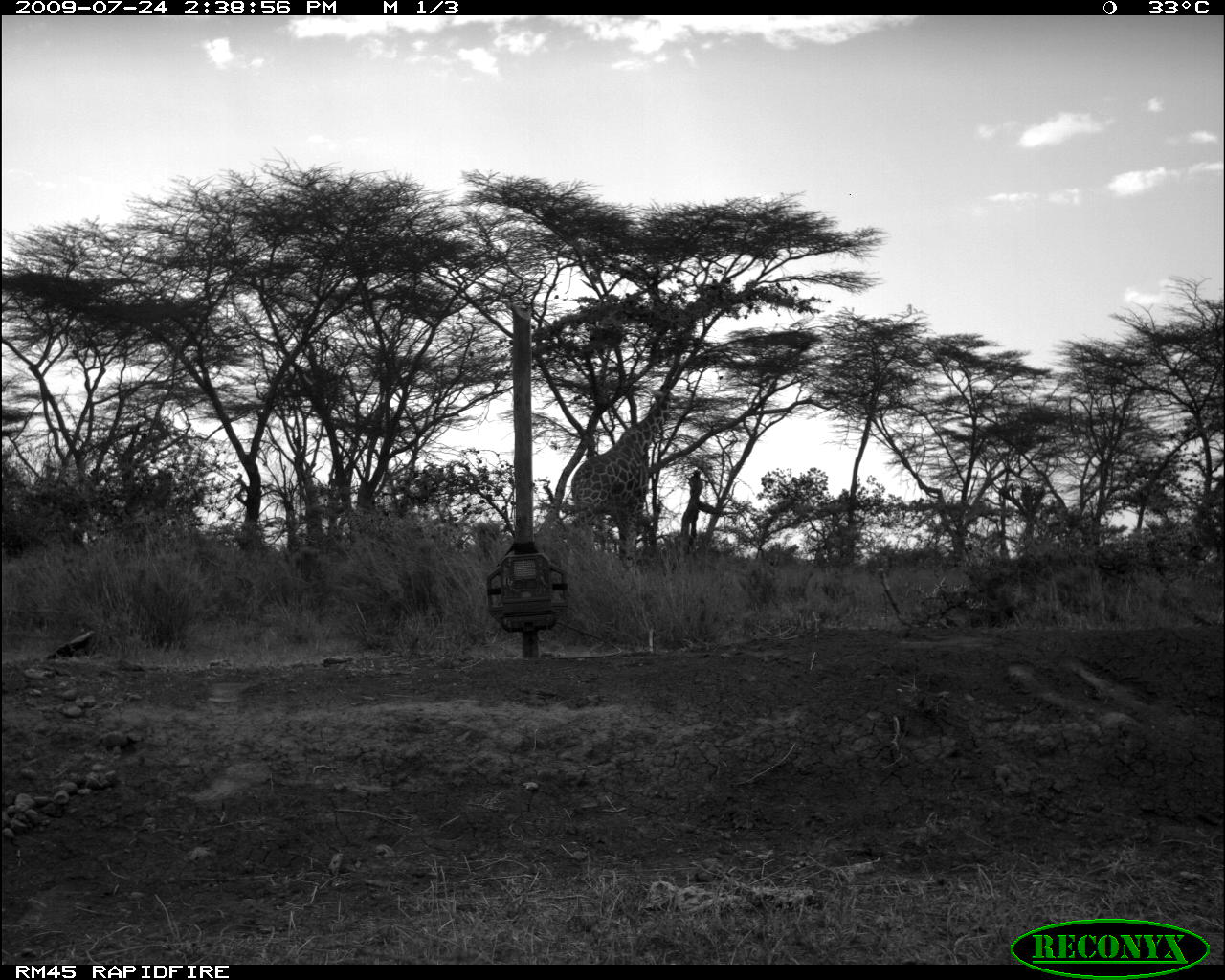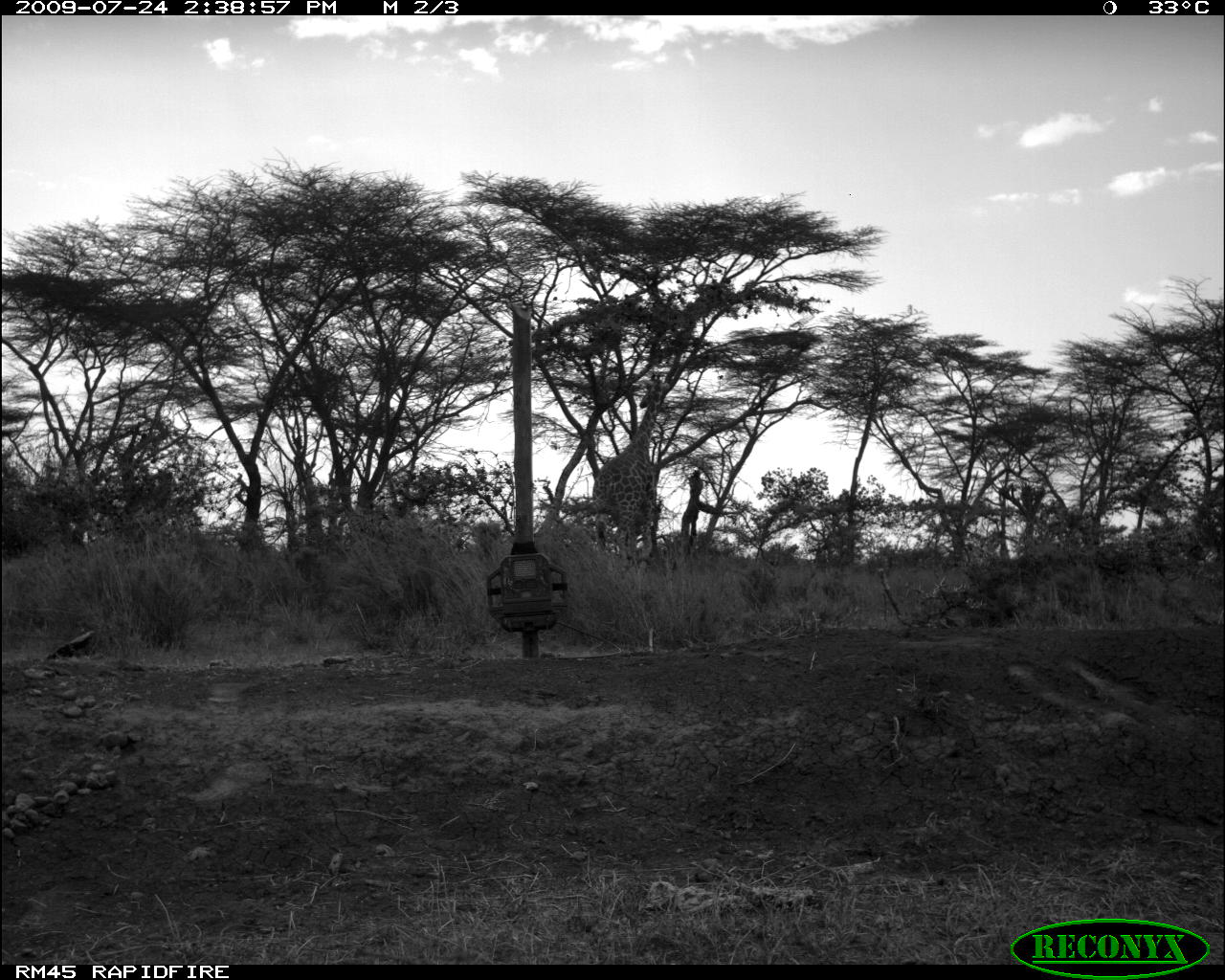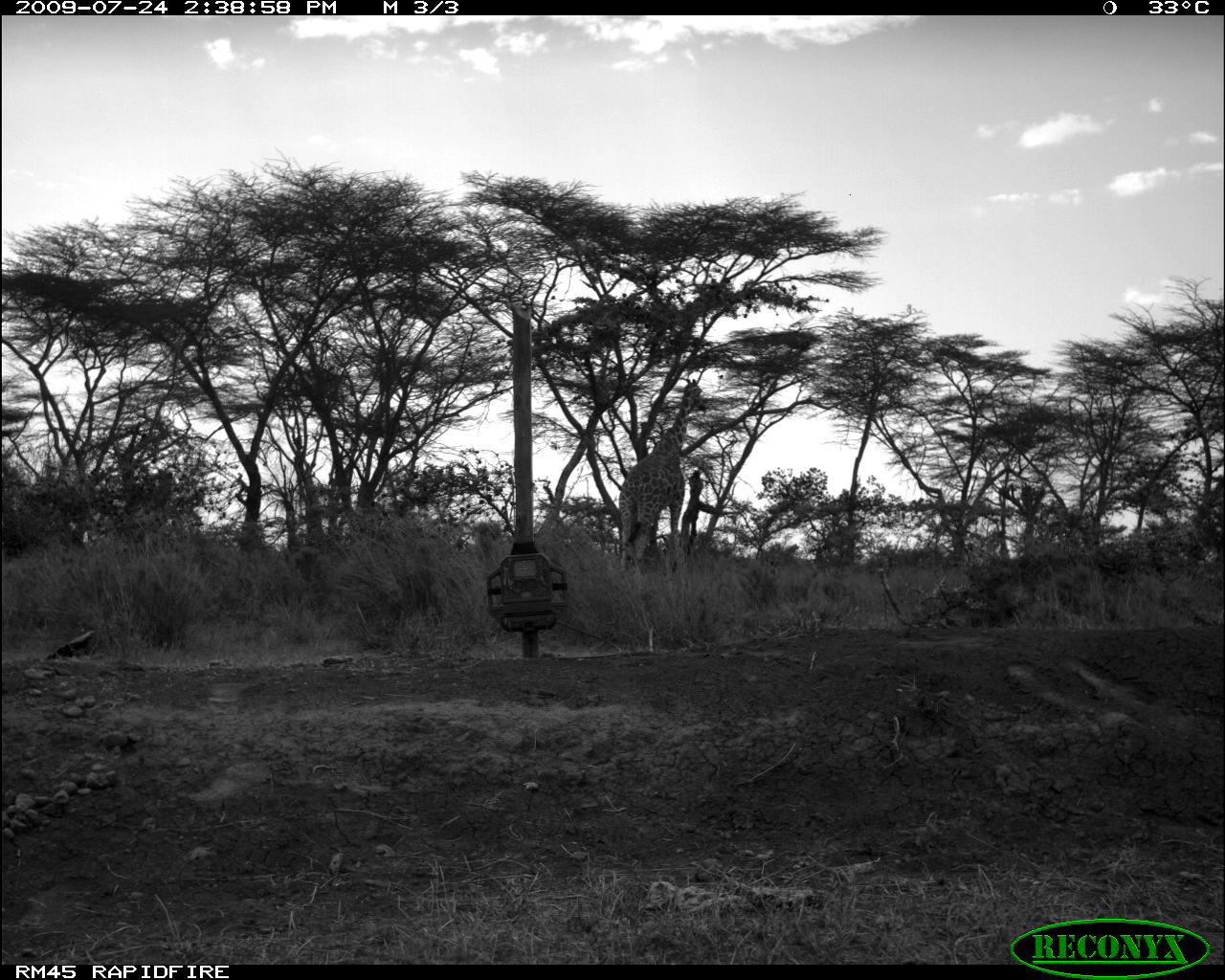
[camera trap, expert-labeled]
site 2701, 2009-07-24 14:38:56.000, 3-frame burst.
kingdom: Animalia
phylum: Chordata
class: Mammalia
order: Artiodactyla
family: Giraffidae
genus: Giraffa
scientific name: Giraffa camelopardalis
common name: giraffe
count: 1